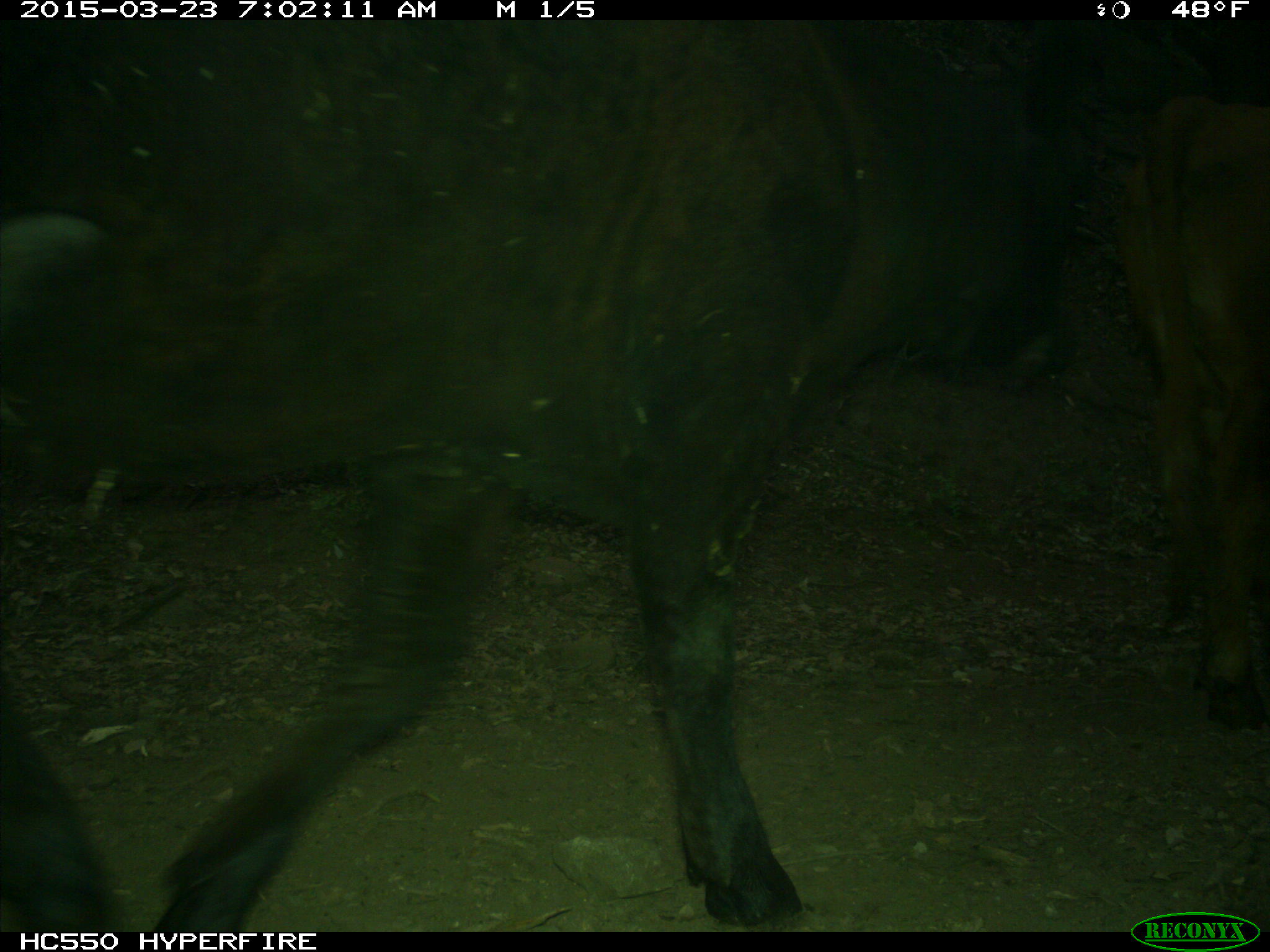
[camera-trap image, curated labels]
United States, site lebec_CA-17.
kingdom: Animalia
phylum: Chordata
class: Mammalia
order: Artiodactyla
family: Bovidae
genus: Bos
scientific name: Bos taurus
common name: domestic cow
Bos taurus (domestic cow).